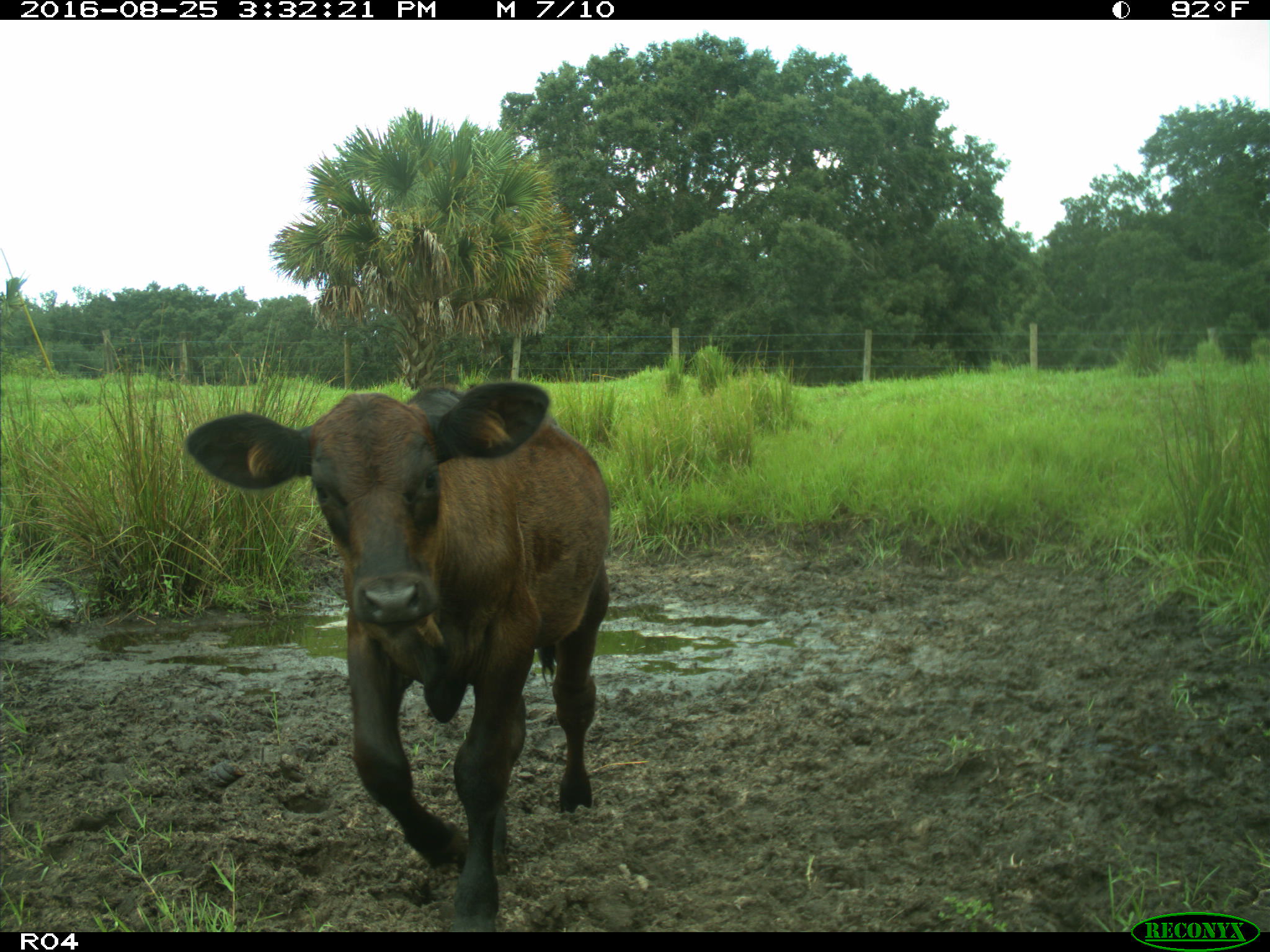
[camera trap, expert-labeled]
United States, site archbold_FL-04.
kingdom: Animalia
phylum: Chordata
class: Mammalia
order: Artiodactyla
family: Bovidae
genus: Bos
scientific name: Bos taurus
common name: domestic cow